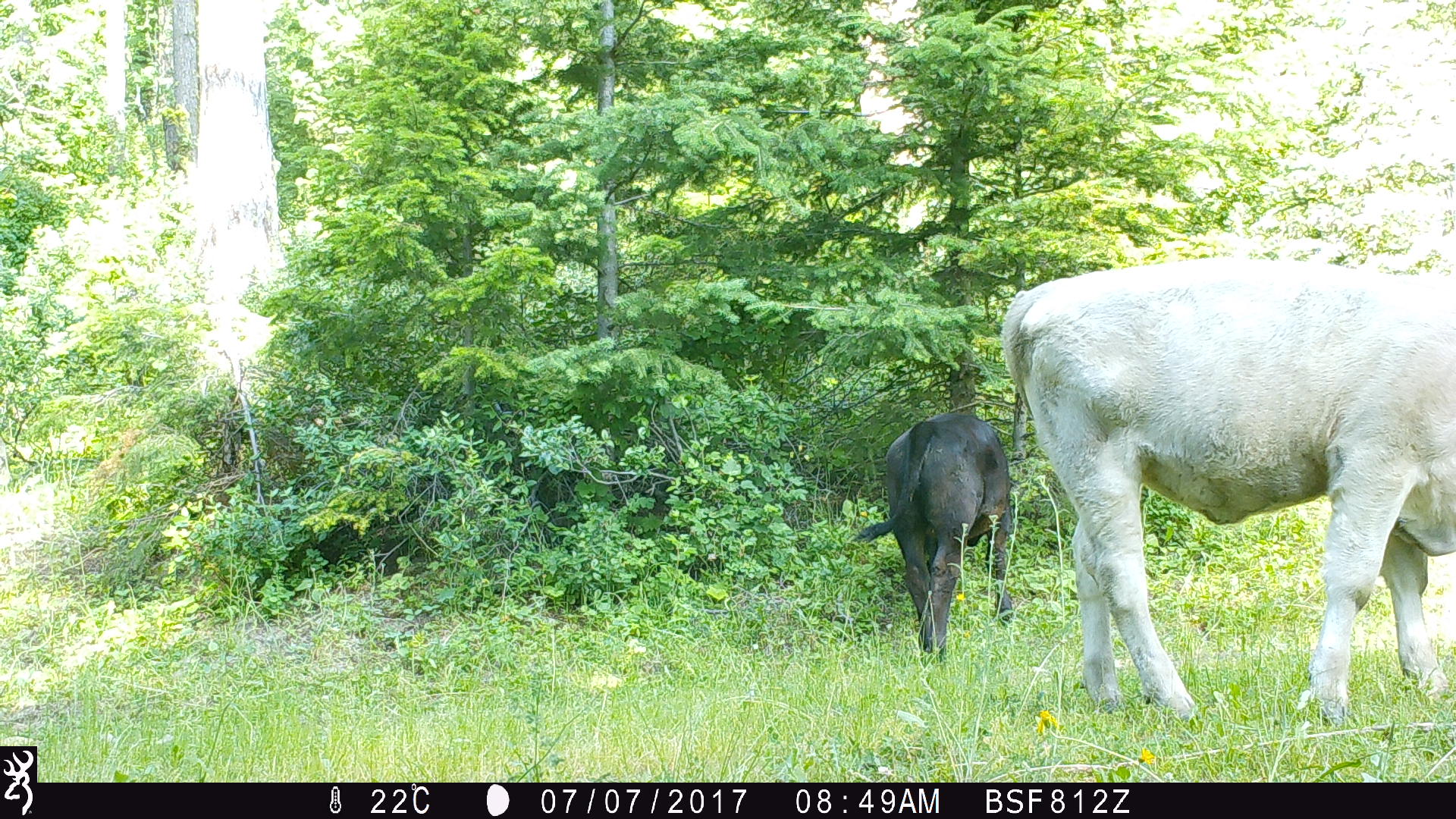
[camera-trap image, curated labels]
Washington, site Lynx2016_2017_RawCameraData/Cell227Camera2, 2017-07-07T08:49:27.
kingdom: Animalia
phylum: Chordata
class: Mammalia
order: Artiodactyla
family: Bovidae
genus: Bos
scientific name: Bos taurus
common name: domestic cattle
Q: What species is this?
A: Domestic cattle (Bos taurus).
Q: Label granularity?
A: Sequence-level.